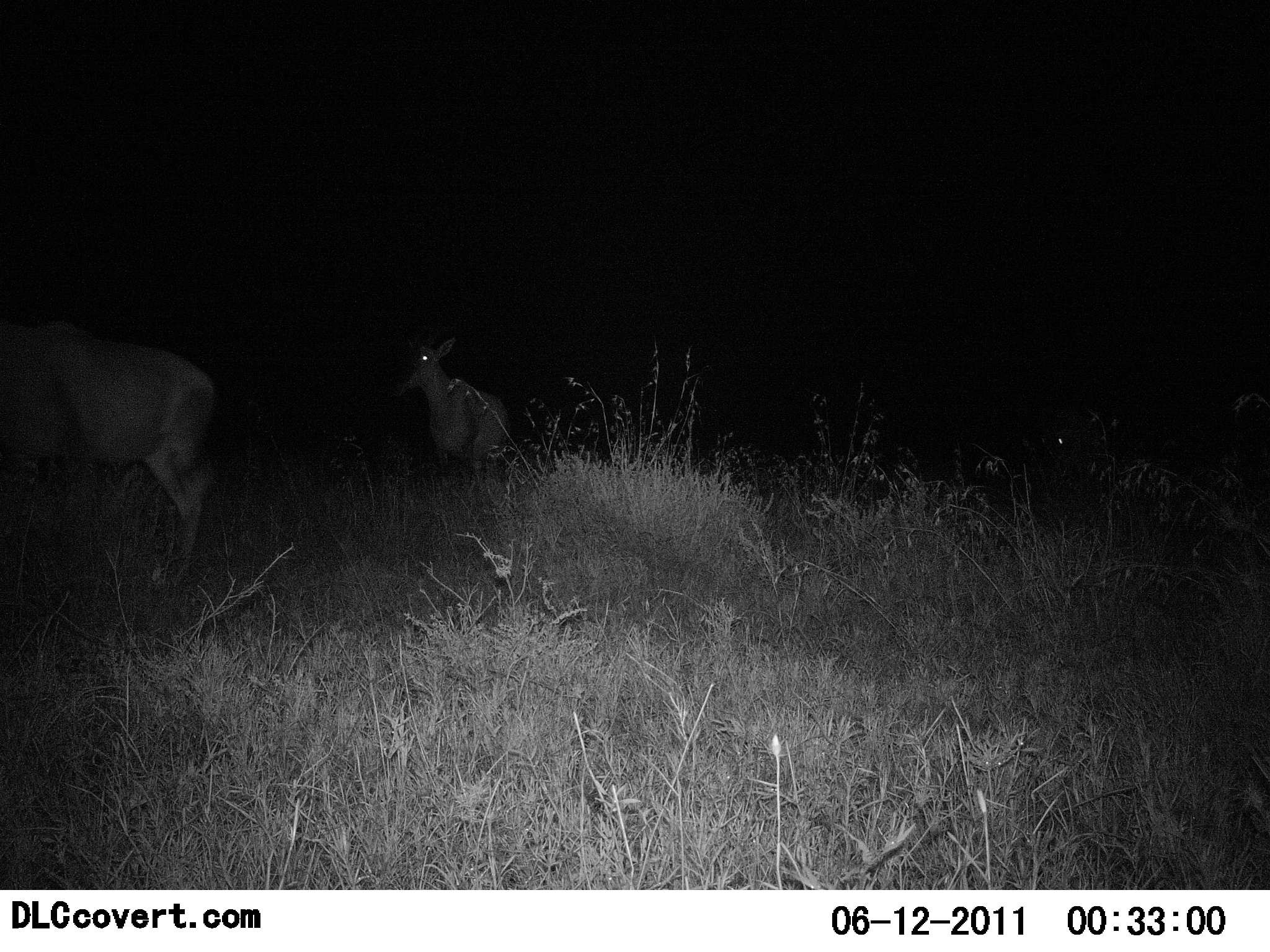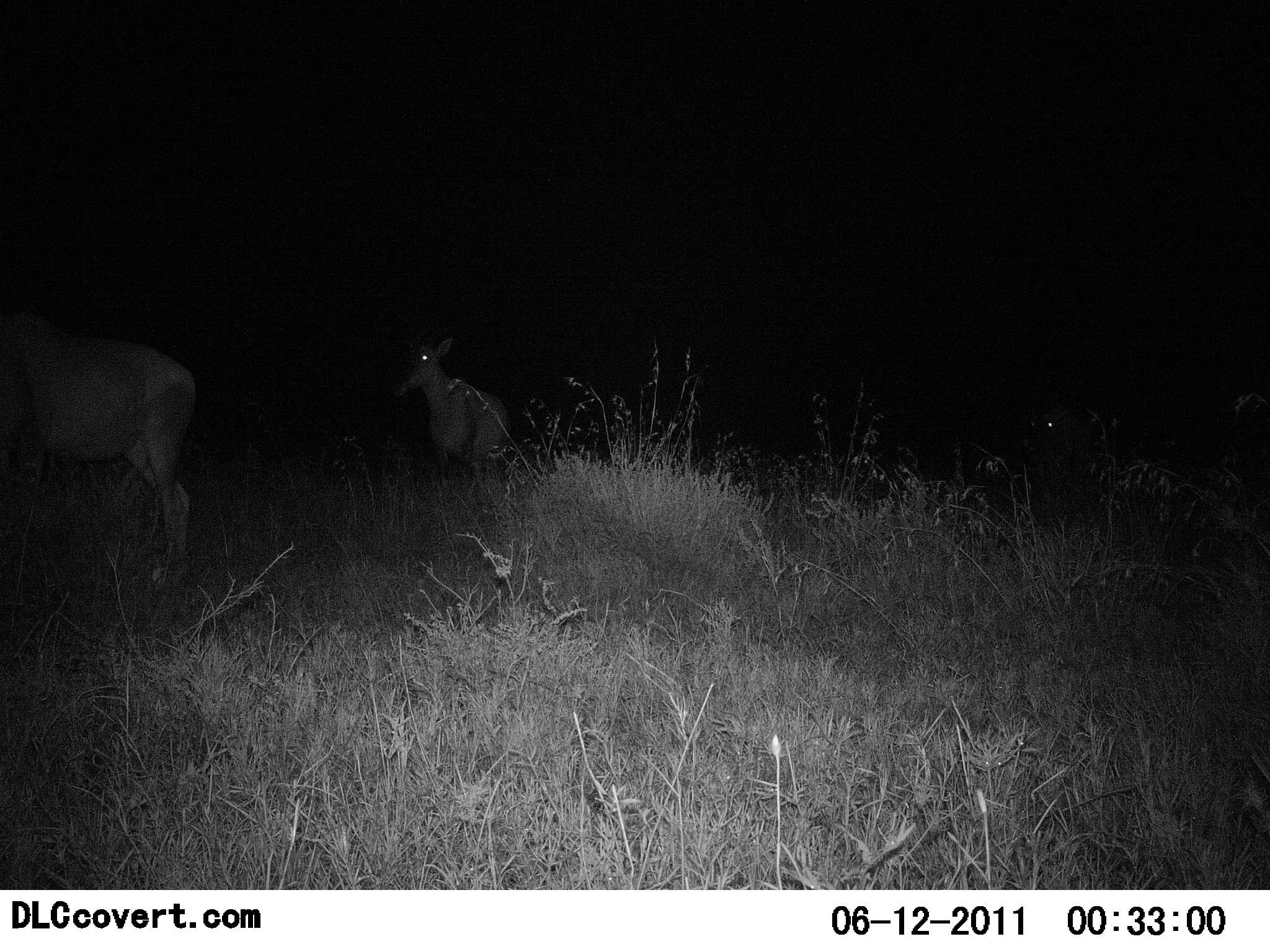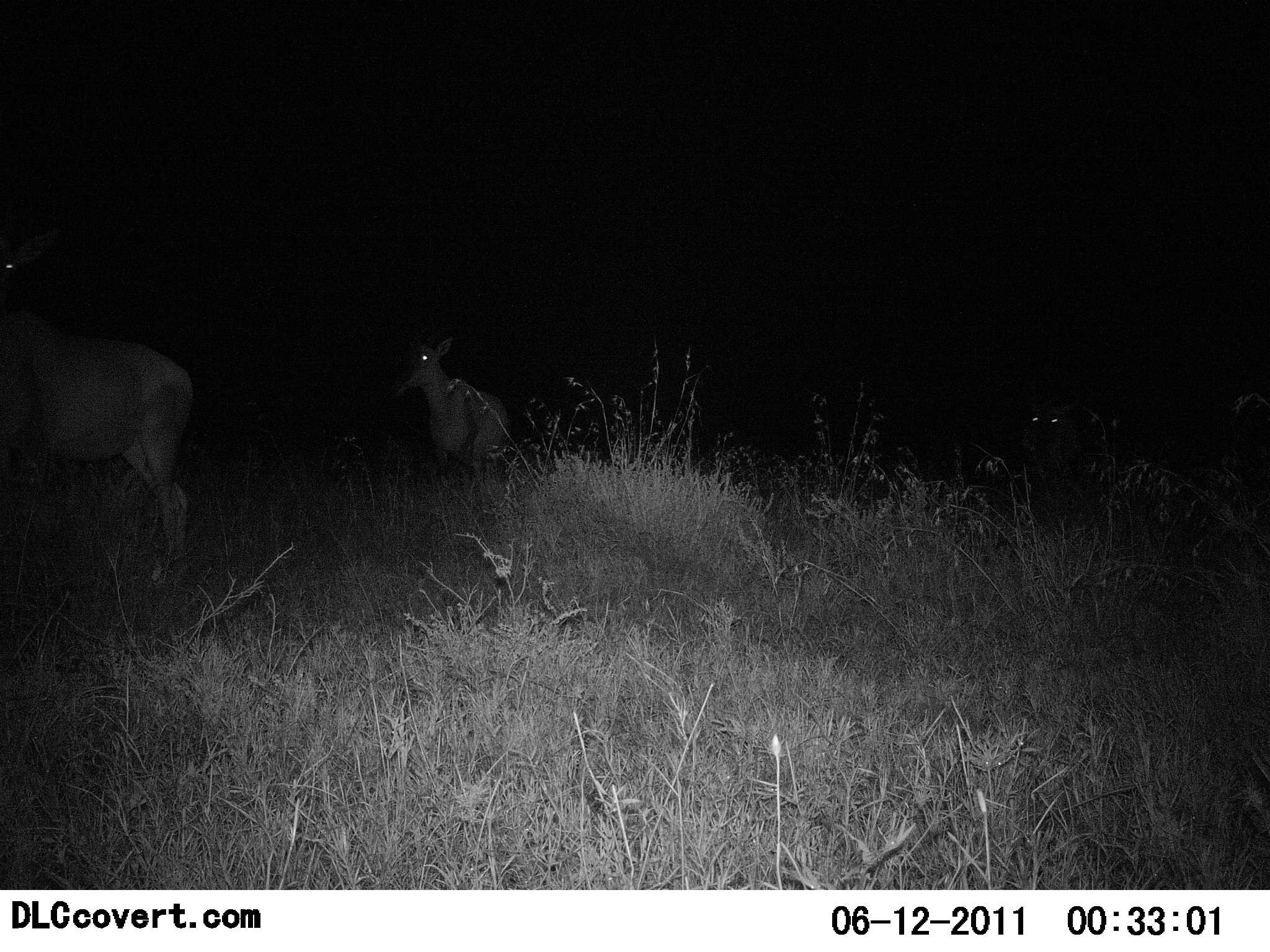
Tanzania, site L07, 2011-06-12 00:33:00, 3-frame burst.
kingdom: Animalia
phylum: Chordata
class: Mammalia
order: Artiodactyla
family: Bovidae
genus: Redunca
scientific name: Redunca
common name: reedbuck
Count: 3.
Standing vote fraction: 75%.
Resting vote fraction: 0%.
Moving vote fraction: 25%.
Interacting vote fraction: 0%.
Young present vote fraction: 0%.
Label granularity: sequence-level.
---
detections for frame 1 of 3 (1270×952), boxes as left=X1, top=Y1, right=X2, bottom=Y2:
animal: left=0, top=322, right=227, bottom=598; left=388, top=331, right=514, bottom=489; left=1038, top=423, right=1089, bottom=490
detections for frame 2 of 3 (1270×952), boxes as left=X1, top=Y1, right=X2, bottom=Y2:
animal: left=0, top=327, right=199, bottom=598; left=390, top=332, right=515, bottom=481; left=1024, top=401, right=1094, bottom=512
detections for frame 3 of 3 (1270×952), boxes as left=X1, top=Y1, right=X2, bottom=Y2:
animal: left=0, top=232, right=194, bottom=593; left=383, top=337, right=514, bottom=487; left=1019, top=395, right=1088, bottom=503